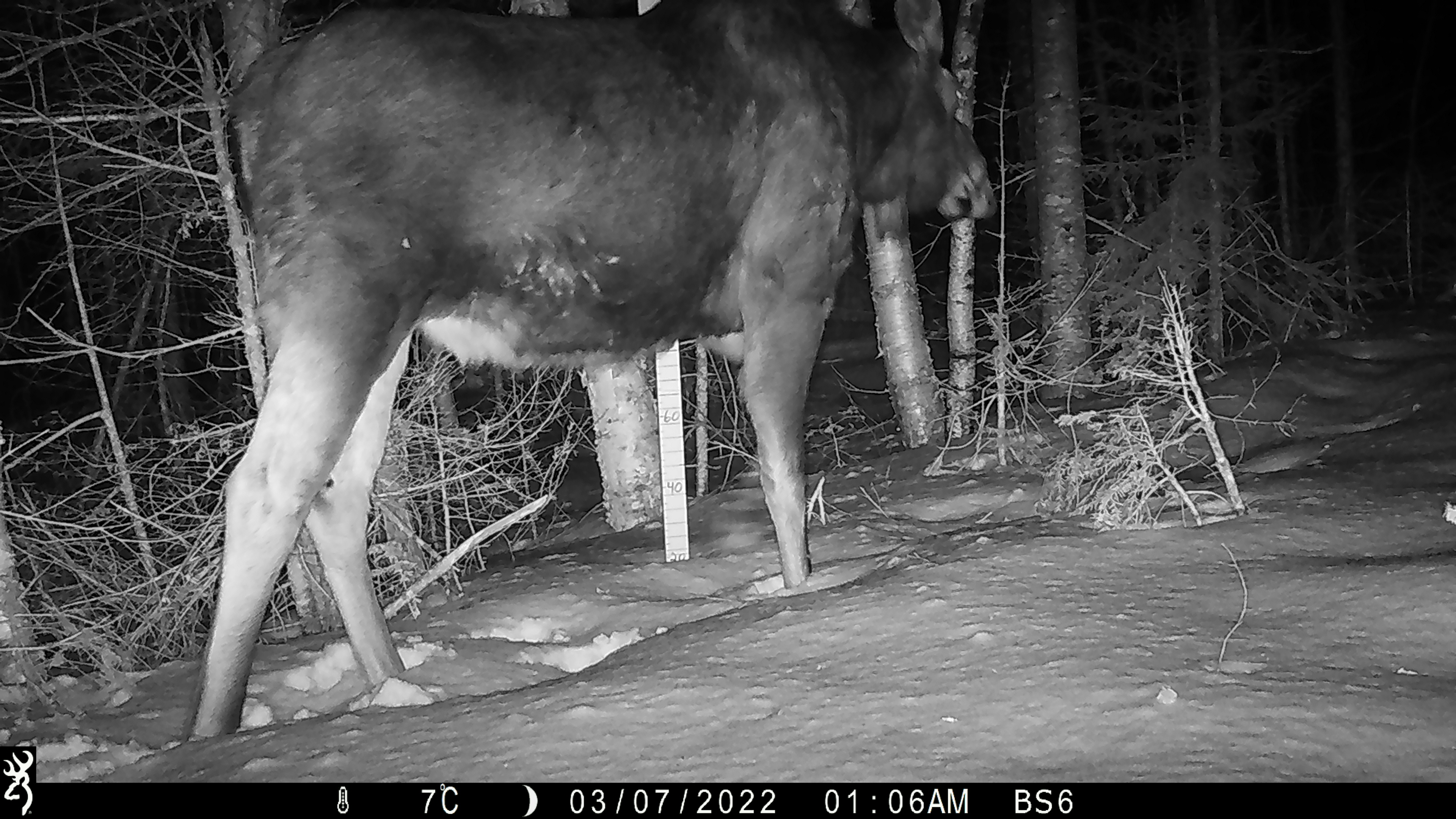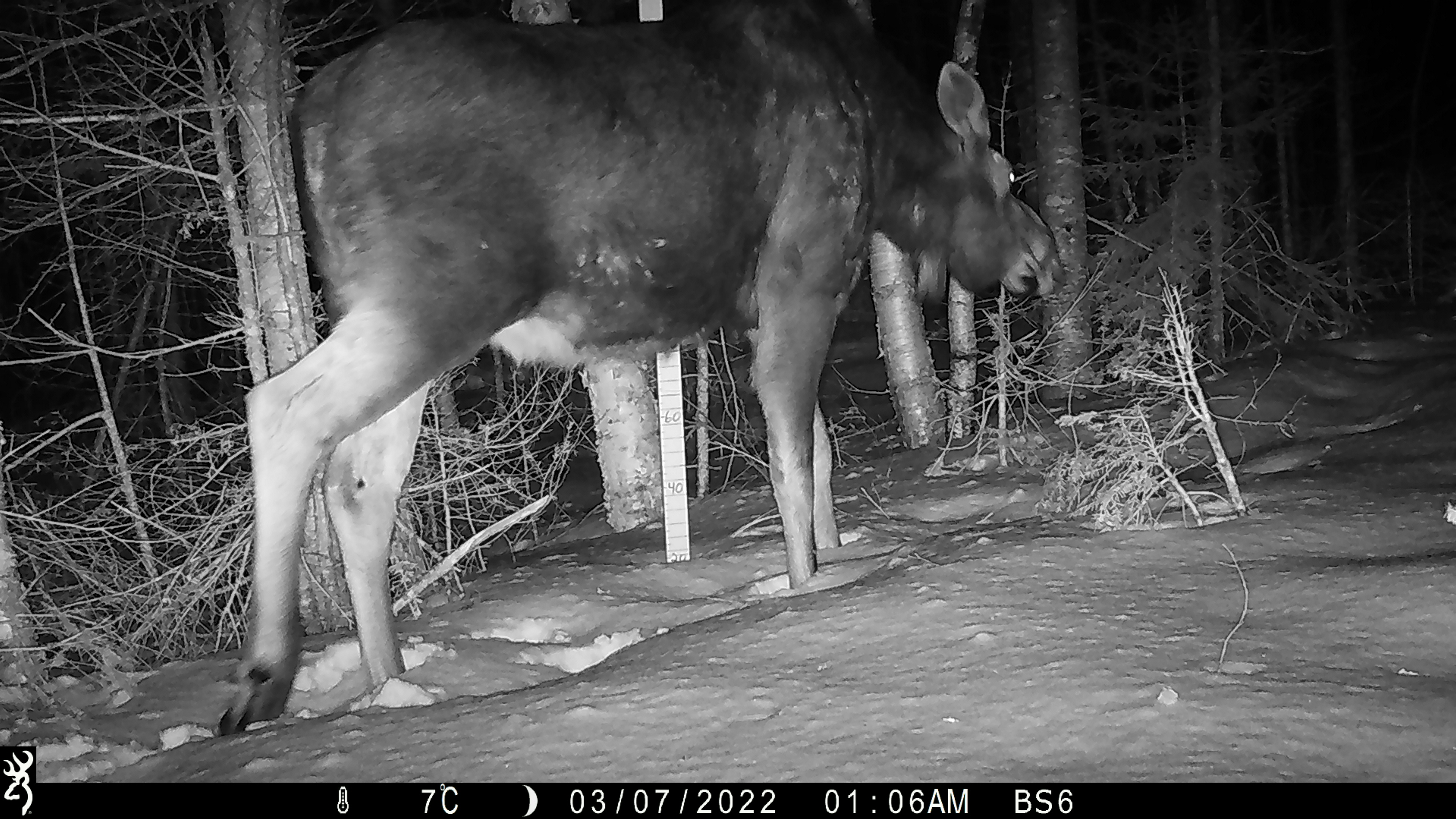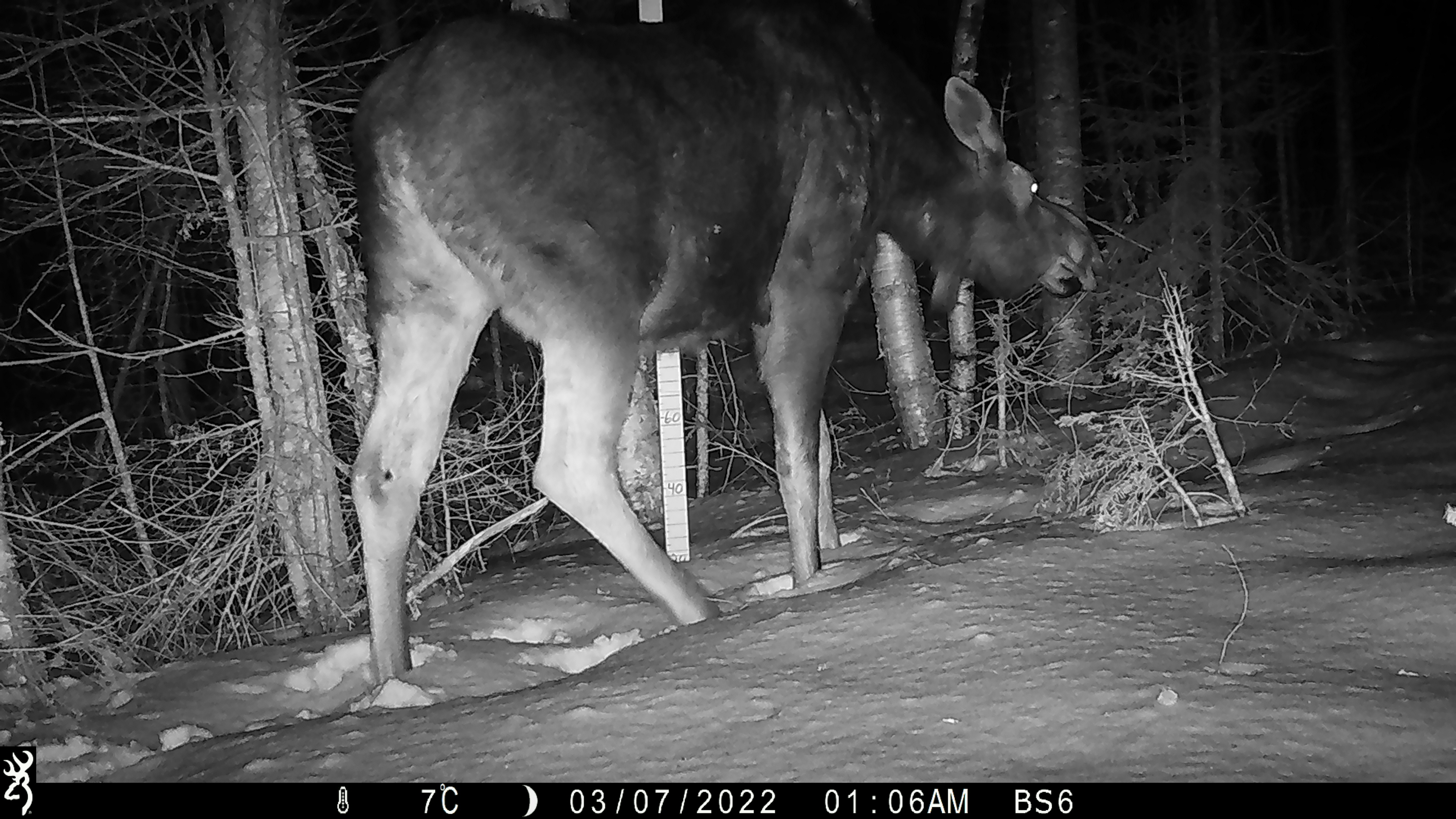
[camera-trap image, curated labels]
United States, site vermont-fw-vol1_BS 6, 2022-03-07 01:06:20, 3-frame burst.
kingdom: Animalia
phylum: Chordata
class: Mammalia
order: Artiodactyla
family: Cervidae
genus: Alces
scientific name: Alces alces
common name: moose